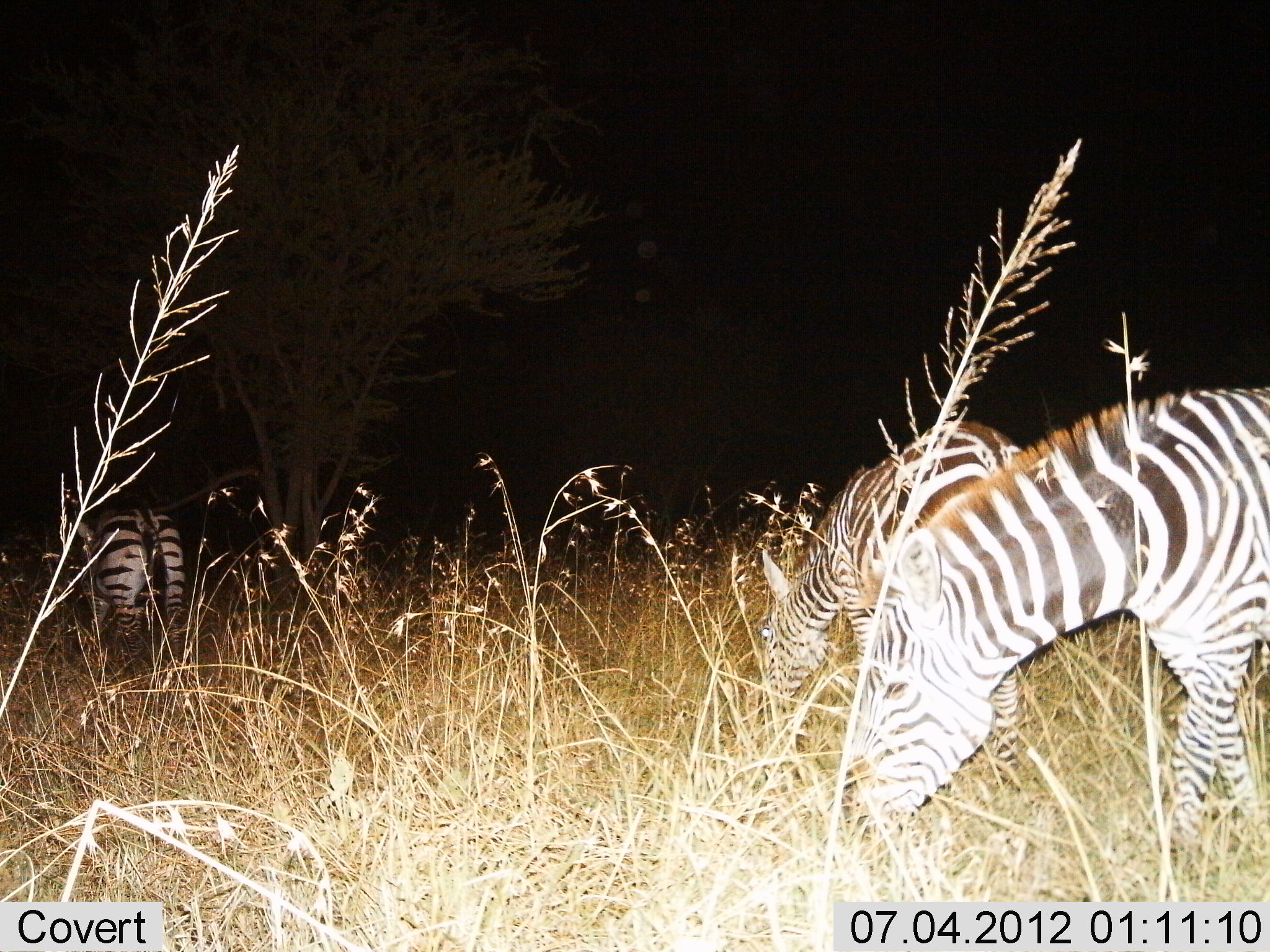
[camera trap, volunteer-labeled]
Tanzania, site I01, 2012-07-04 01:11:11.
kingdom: Animalia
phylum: Chordata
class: Mammalia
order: Perissodactyla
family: Equidae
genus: Equus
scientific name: Equus quagga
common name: plains zebra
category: zebra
Zebra (plains zebra) (Equus quagga), count 3. Behavior (volunteer vote fractions): standing 20%, resting 0%, moving 0%, interacting 0%. Young present (vote fraction): 0%. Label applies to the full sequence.